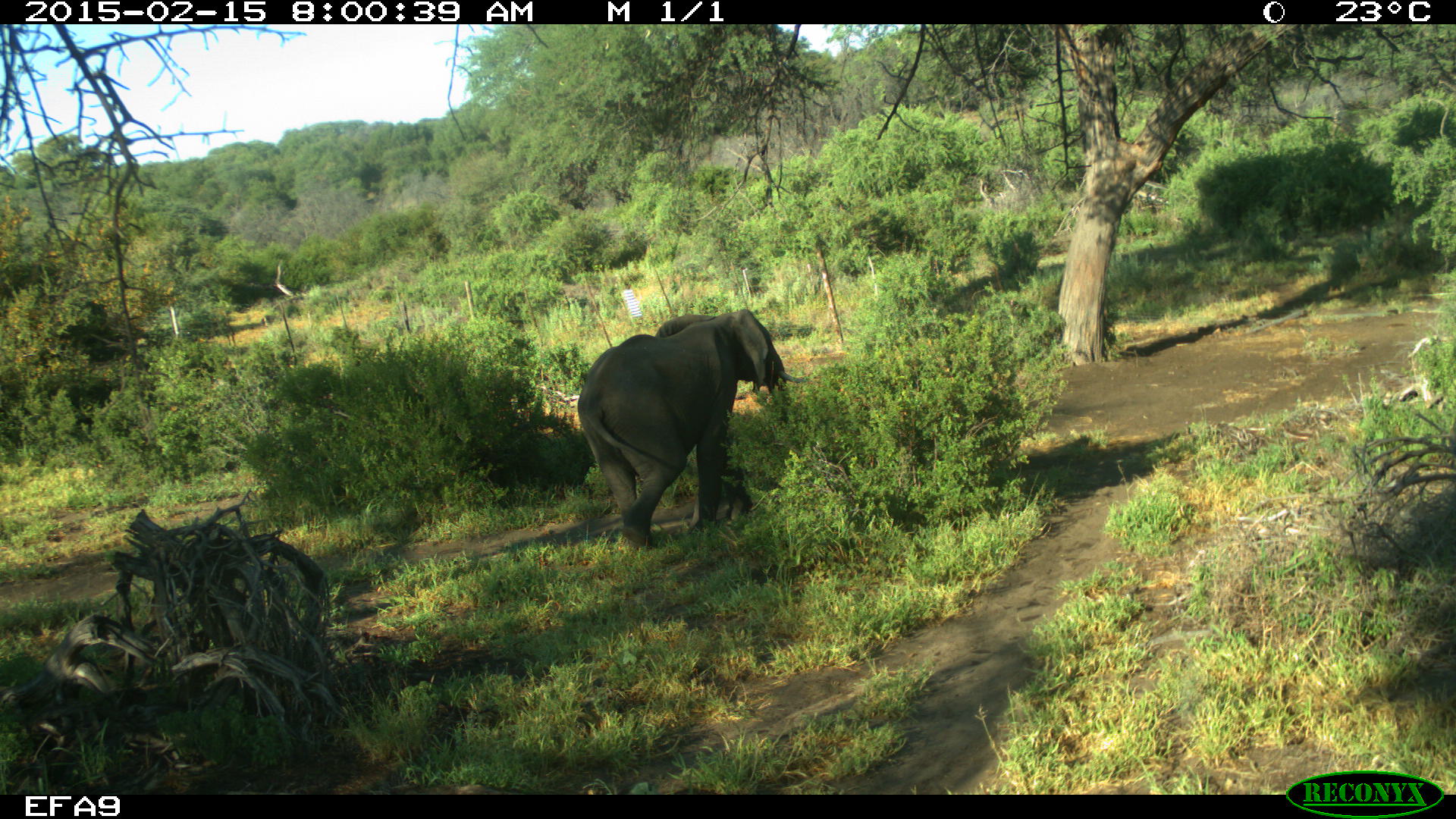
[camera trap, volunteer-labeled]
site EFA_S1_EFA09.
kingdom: Animalia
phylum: Chordata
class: Mammalia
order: Proboscidea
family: Elephantidae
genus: Loxodonta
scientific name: Loxodonta africana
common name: african bush elephant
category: elephant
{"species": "elephant (african bush elephant) (Loxodonta africana)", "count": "1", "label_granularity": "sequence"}